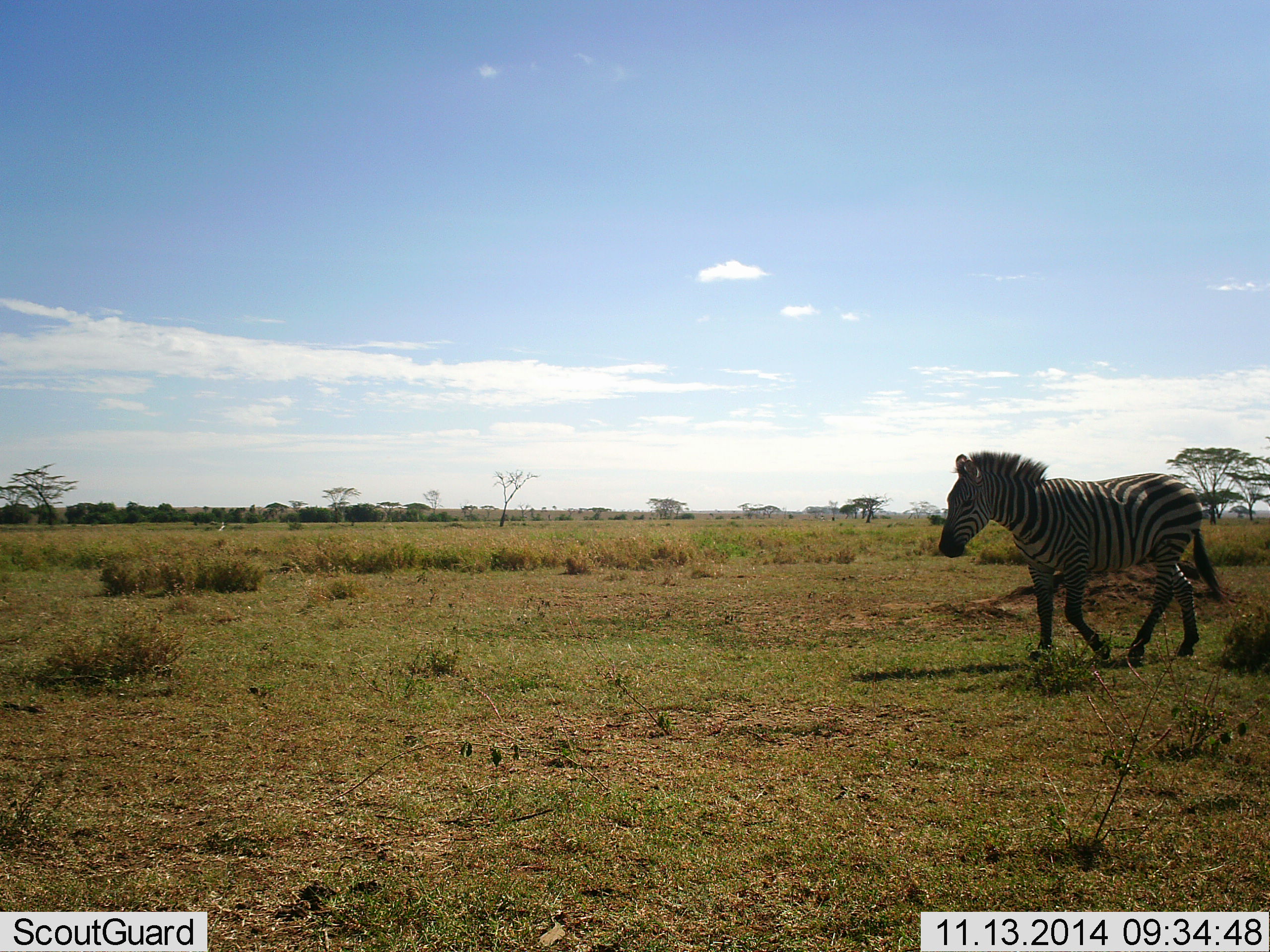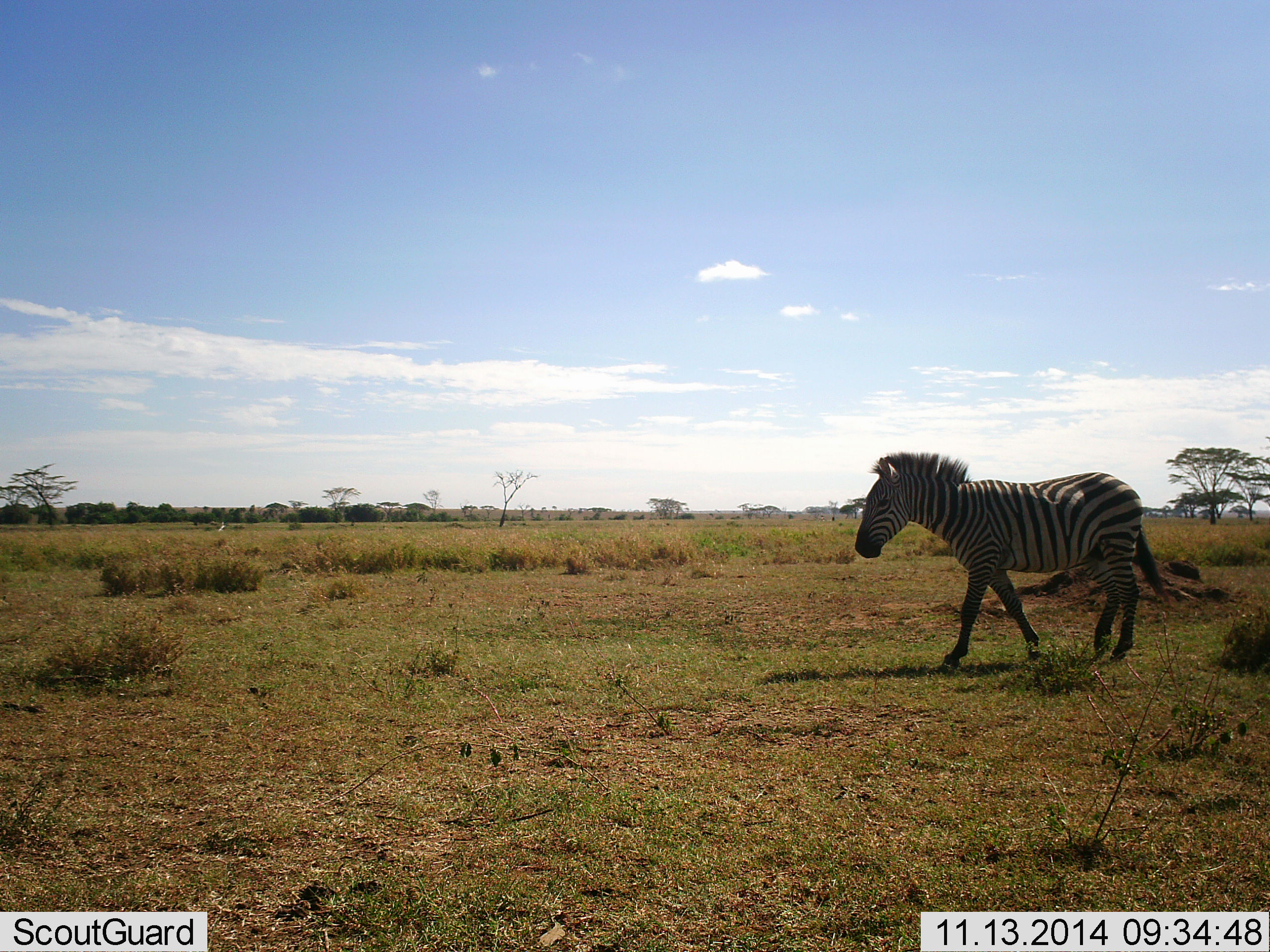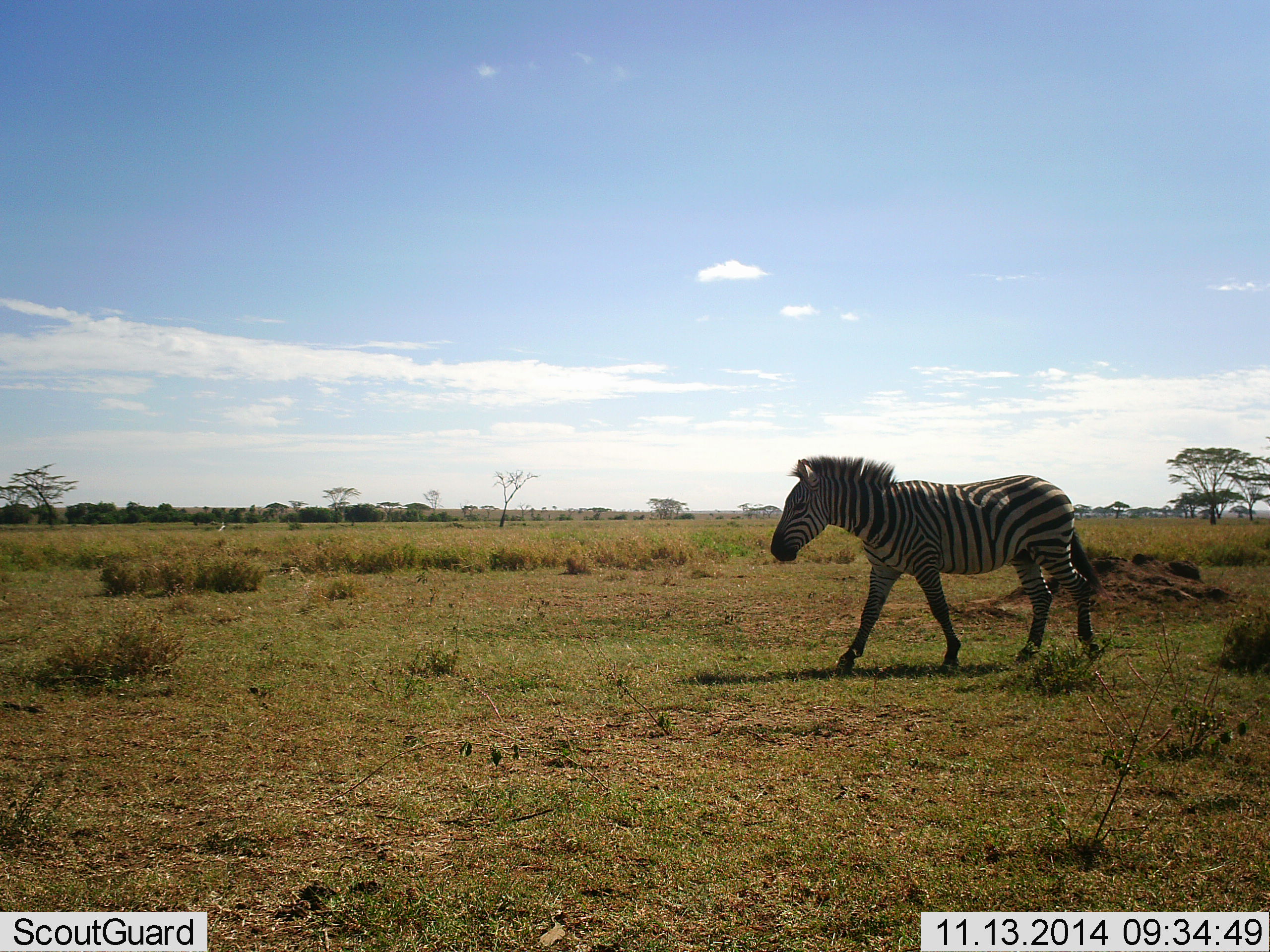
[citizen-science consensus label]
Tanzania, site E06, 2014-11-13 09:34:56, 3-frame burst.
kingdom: Animalia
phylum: Chordata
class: Mammalia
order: Perissodactyla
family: Equidae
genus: Equus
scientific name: Equus quagga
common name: plains zebra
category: zebra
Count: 1.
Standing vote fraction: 0%.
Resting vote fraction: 0%.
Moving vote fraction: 100%.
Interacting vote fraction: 0%.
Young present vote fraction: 0%.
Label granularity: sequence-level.